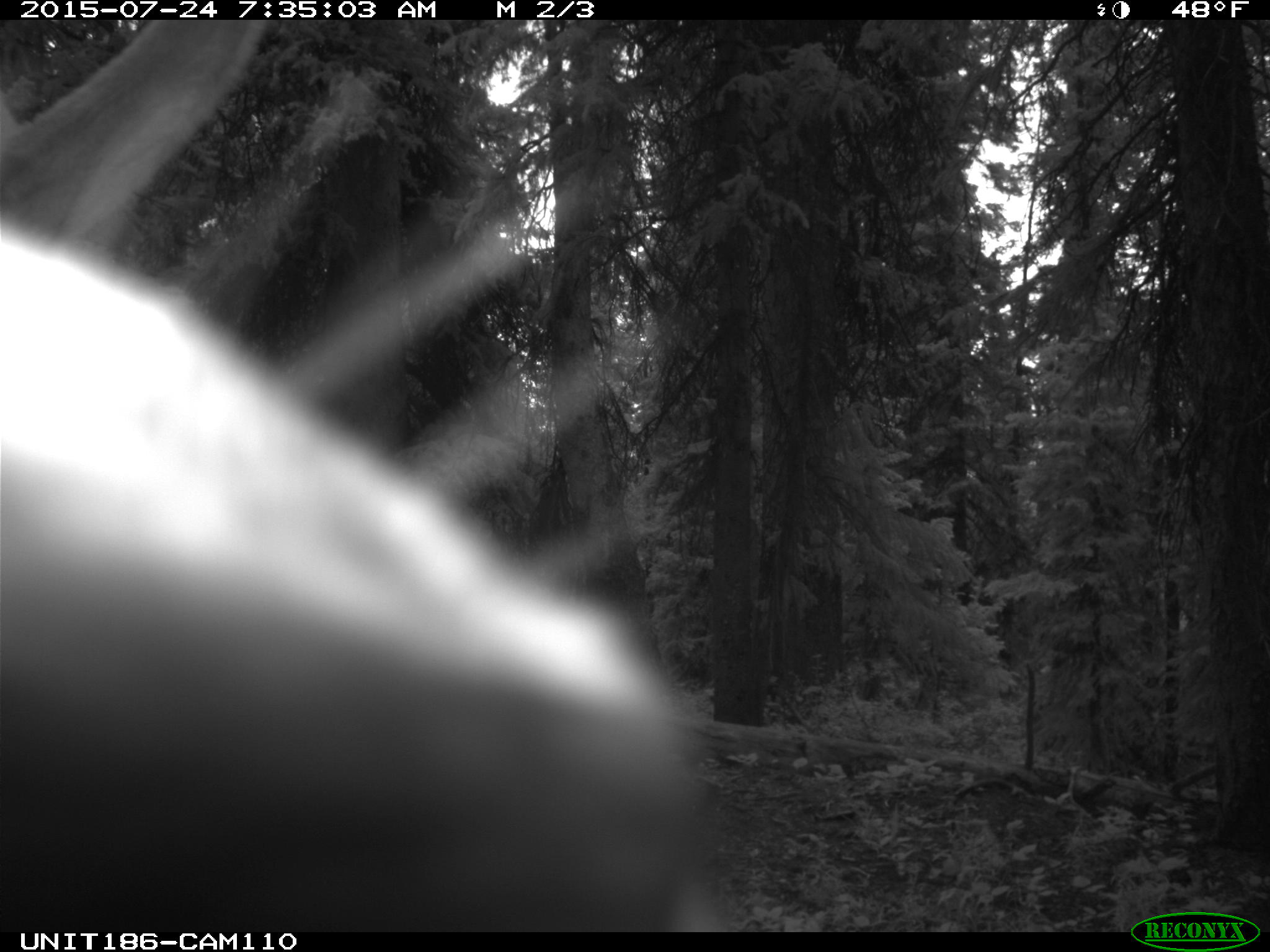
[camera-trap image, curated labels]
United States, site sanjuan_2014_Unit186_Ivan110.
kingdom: Animalia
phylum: Chordata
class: Mammalia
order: Artiodactyla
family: Cervidae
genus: Cervus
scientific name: Cervus elaphus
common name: red deer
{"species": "Cervus elaphus (red deer)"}